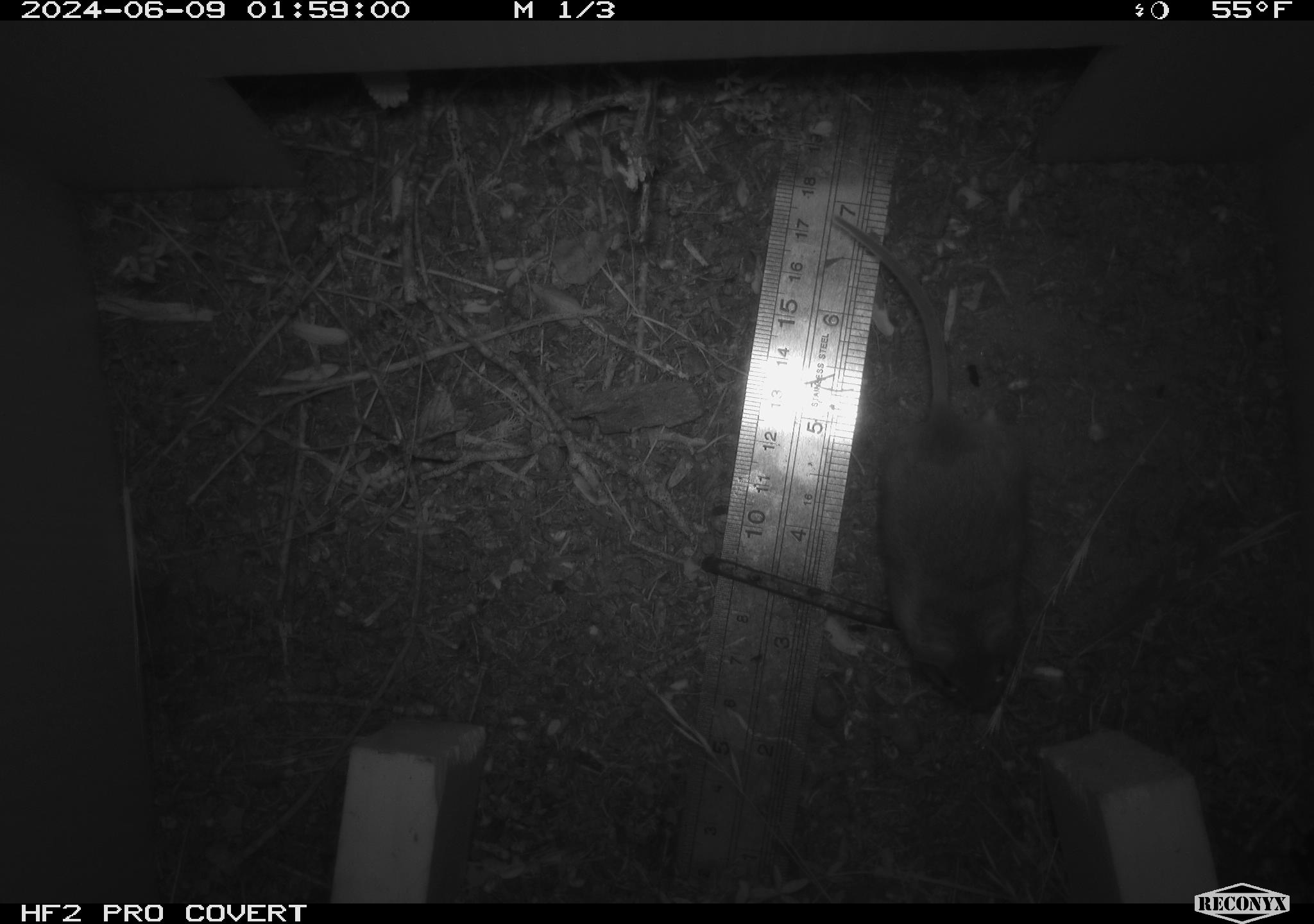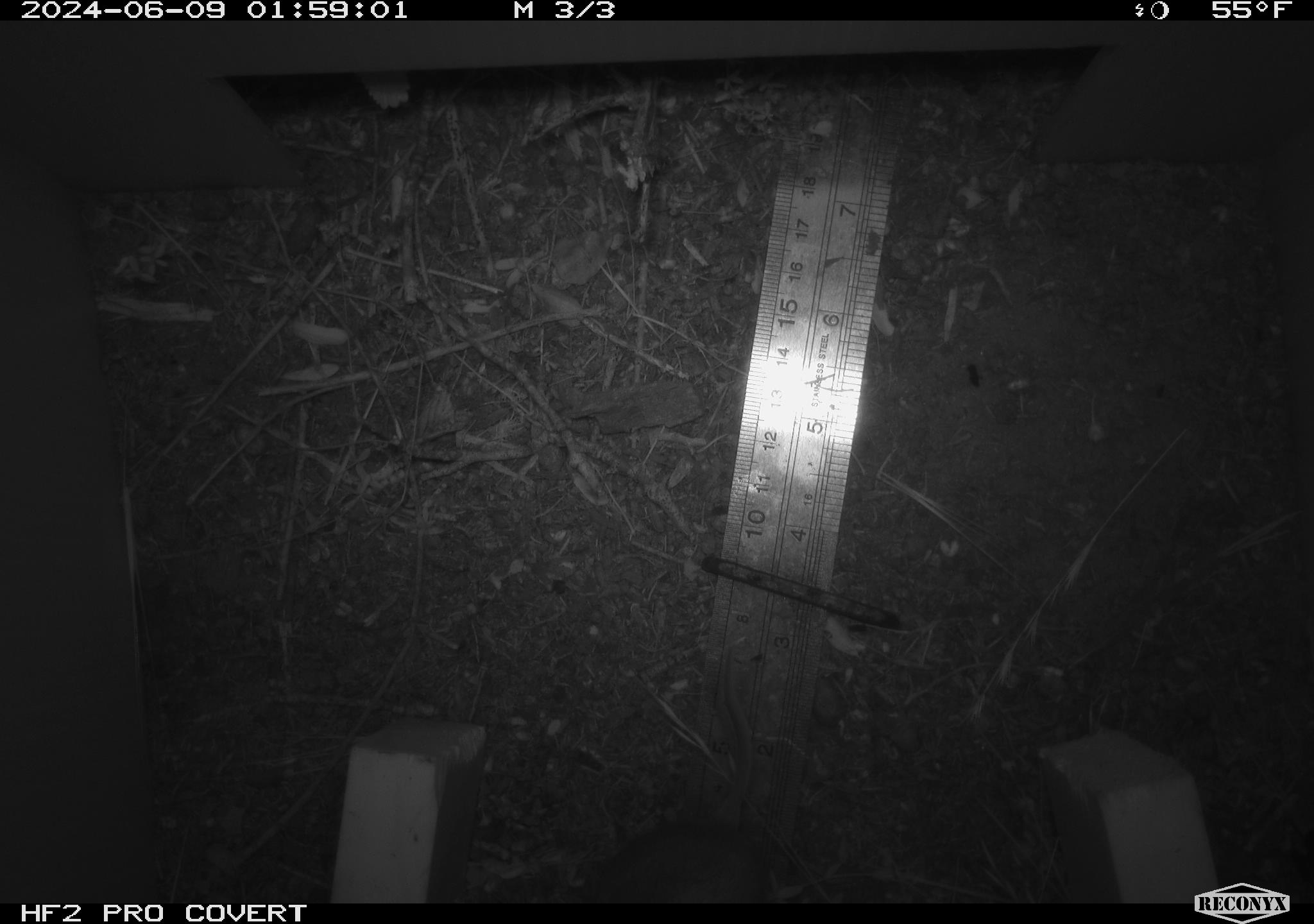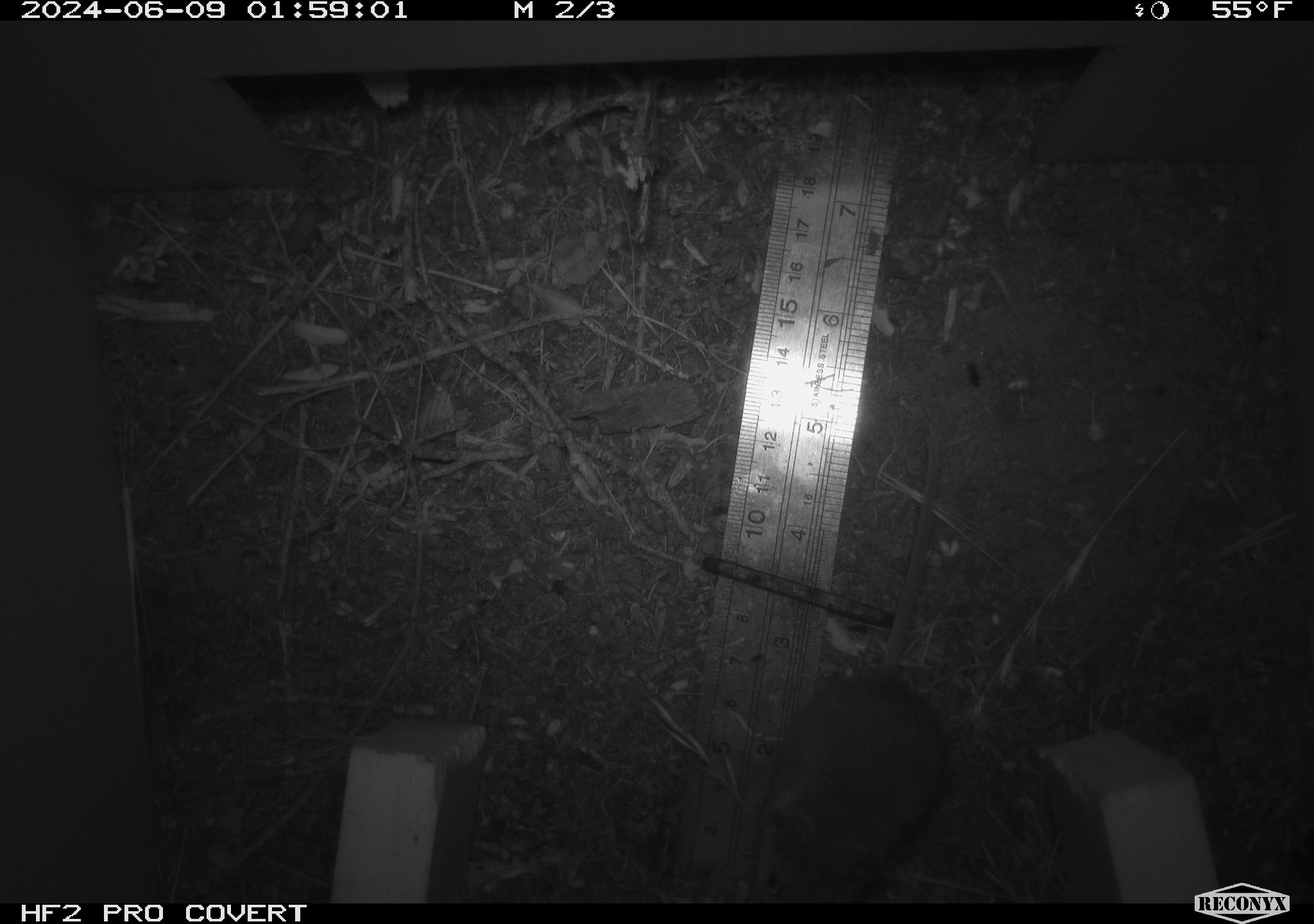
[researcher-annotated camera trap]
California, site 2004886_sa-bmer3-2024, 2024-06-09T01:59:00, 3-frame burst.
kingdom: Animalia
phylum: Chordata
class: Mammalia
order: Rodentia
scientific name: Rodentia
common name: mouse species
Mouse species (Rodentia).